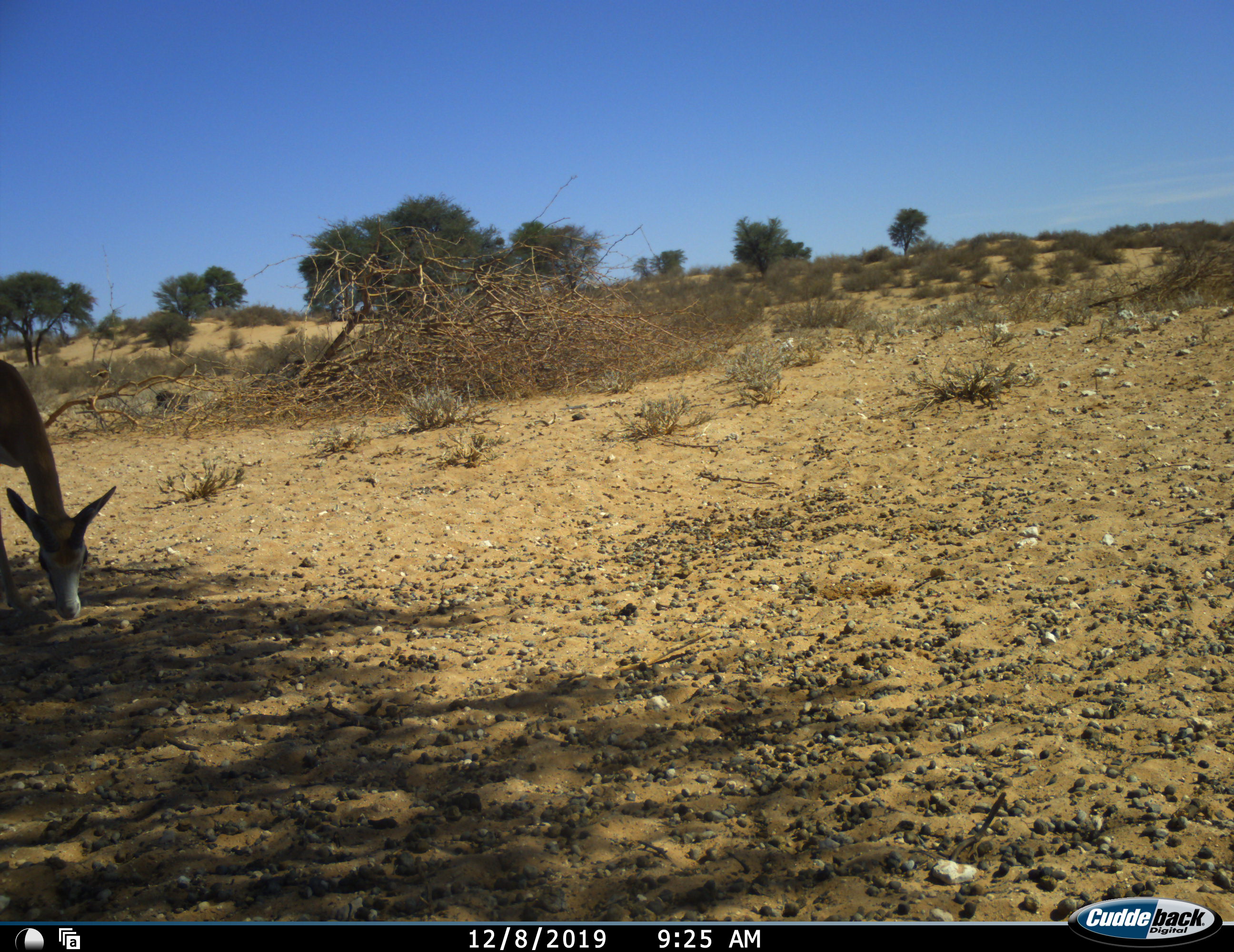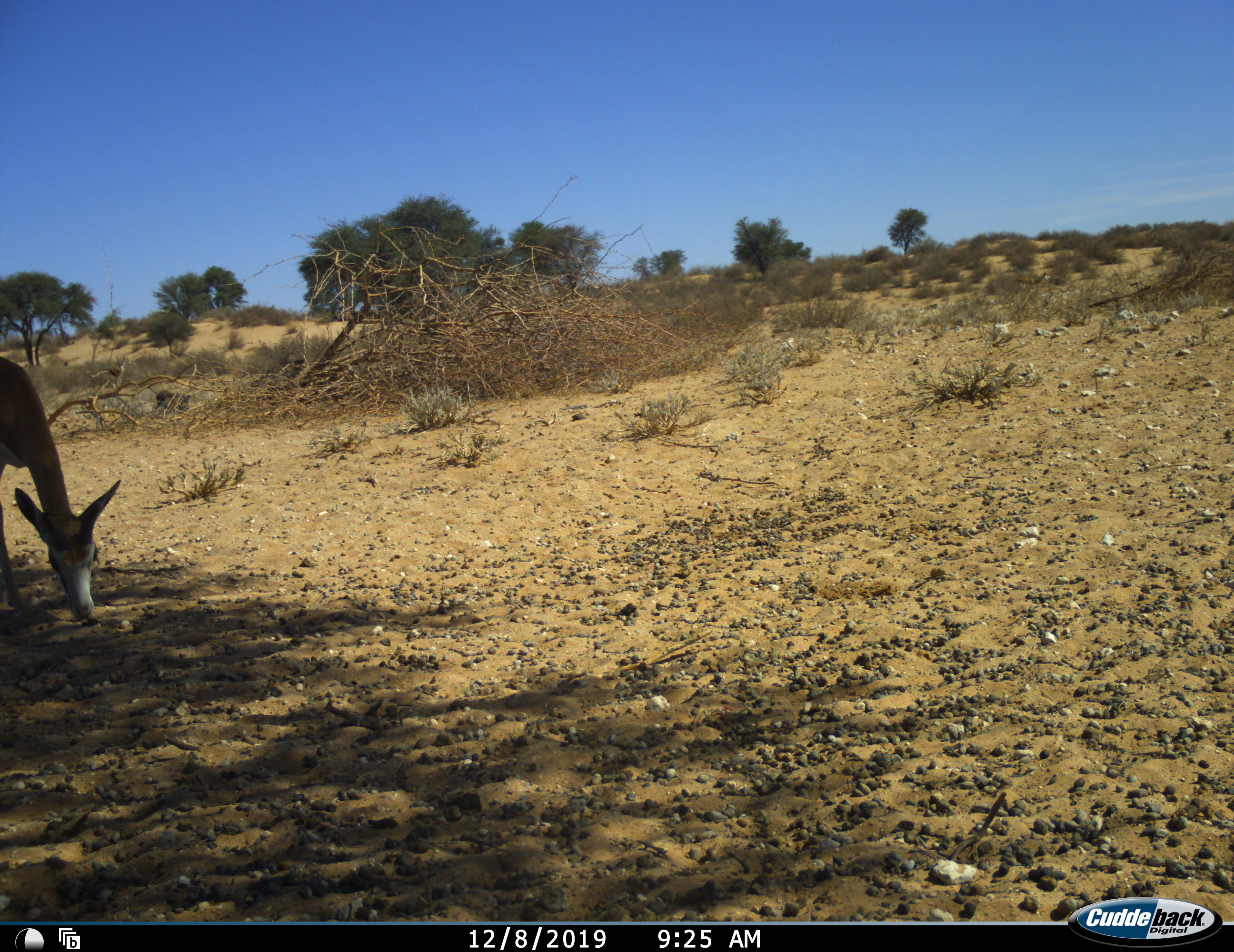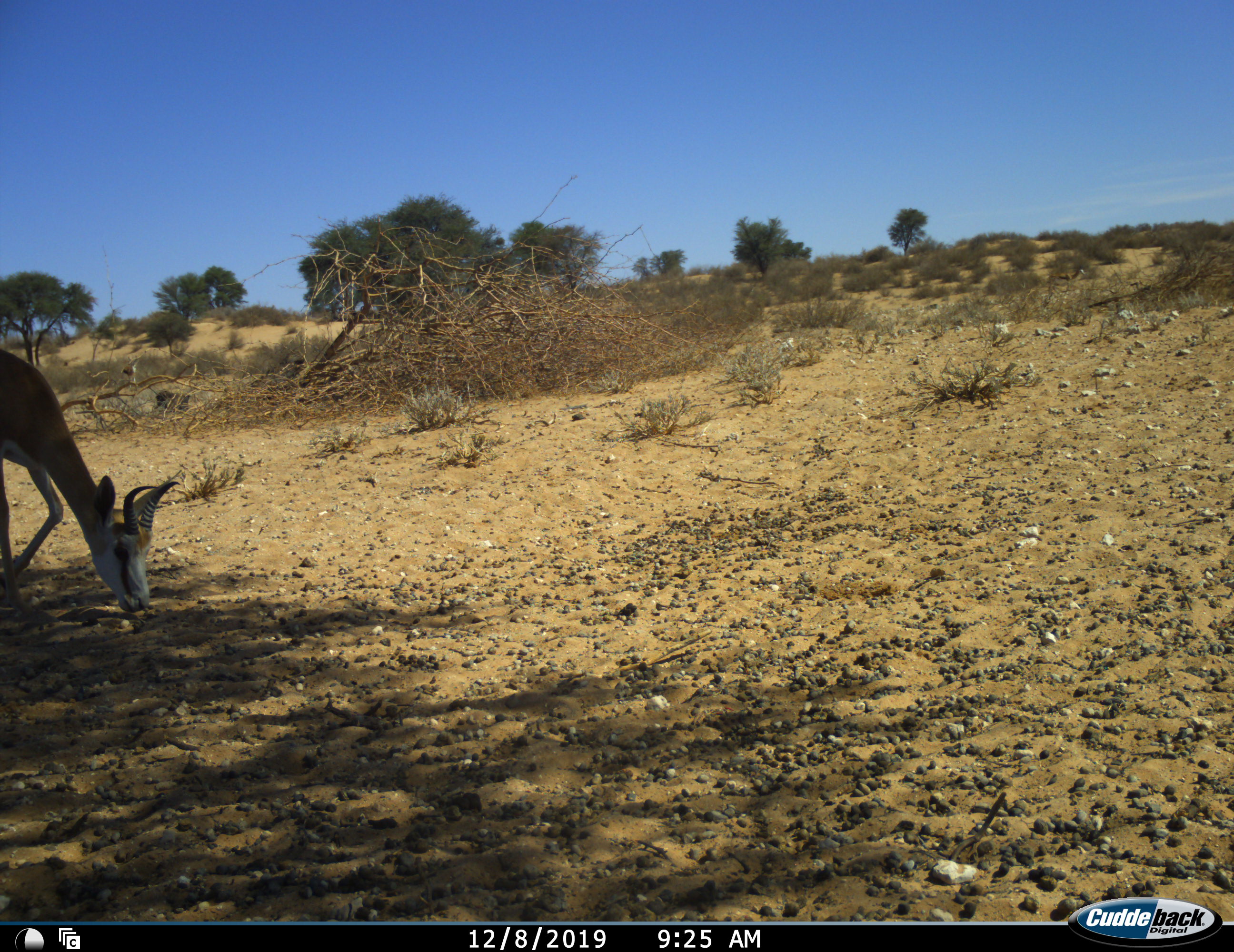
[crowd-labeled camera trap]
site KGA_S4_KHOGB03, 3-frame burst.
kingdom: Animalia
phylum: Chordata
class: Mammalia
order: Artiodactyla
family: Bovidae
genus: Antidorcas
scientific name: Antidorcas marsupialis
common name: springbok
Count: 1.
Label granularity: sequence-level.